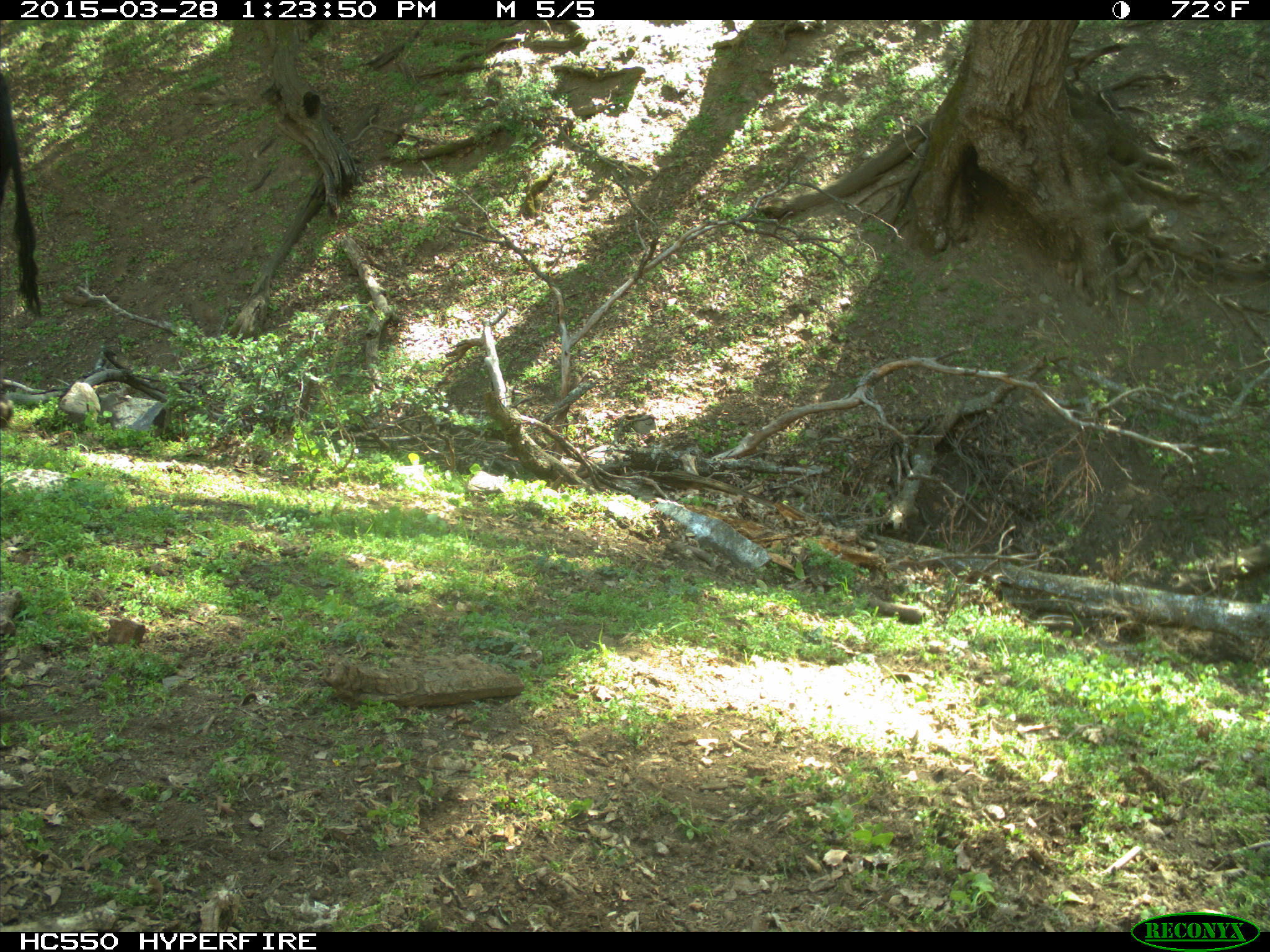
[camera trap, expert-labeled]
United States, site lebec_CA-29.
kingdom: Animalia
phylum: Chordata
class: Mammalia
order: Artiodactyla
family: Bovidae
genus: Bos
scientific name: Bos taurus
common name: domestic cow